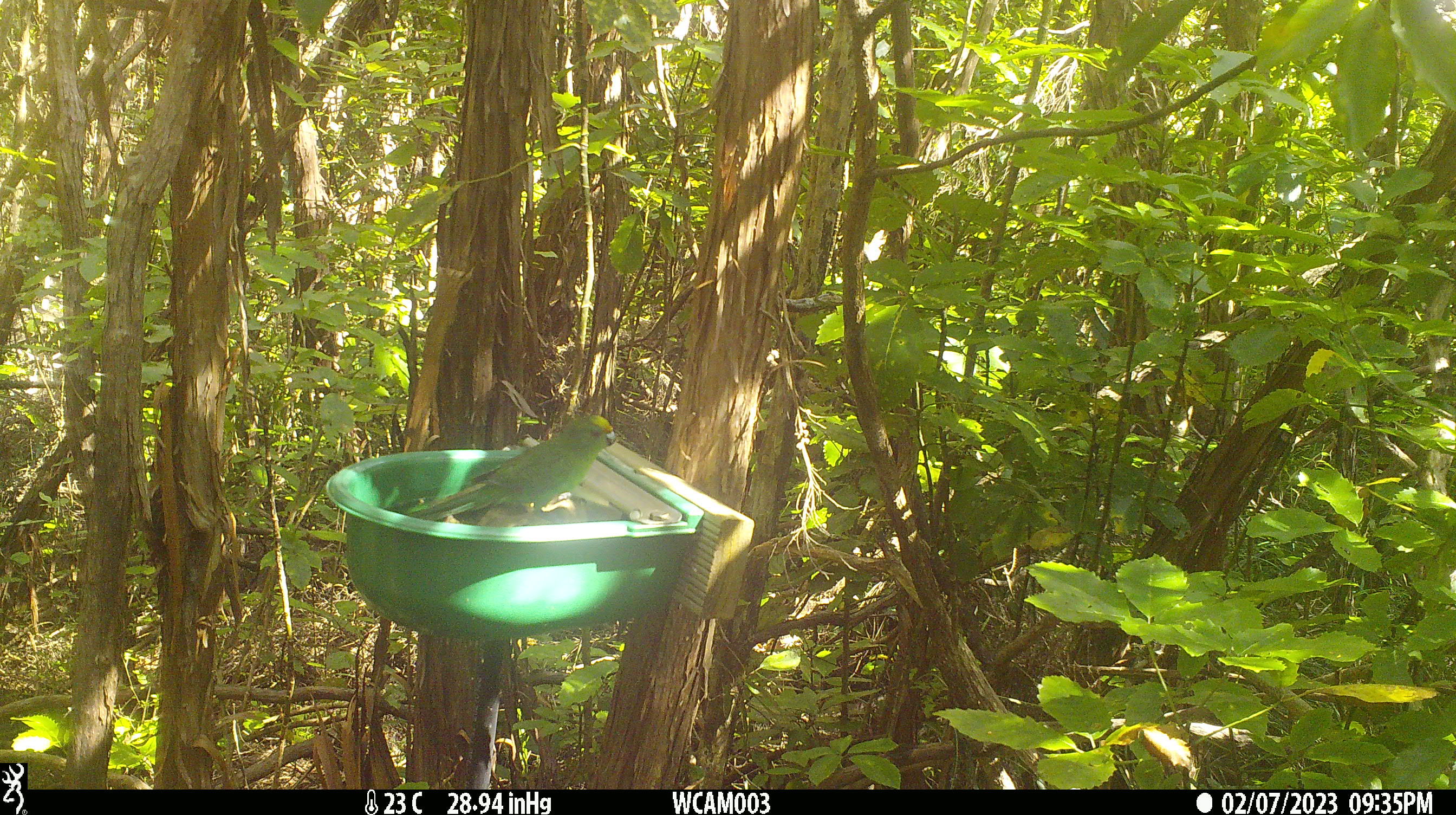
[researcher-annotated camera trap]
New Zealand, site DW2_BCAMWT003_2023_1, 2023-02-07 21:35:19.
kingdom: Animalia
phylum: Chordata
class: Aves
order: Psittaciformes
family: Psittaculidae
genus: Cyanoramphus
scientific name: Cyanoramphus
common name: parakeet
Parakeet (Cyanoramphus).